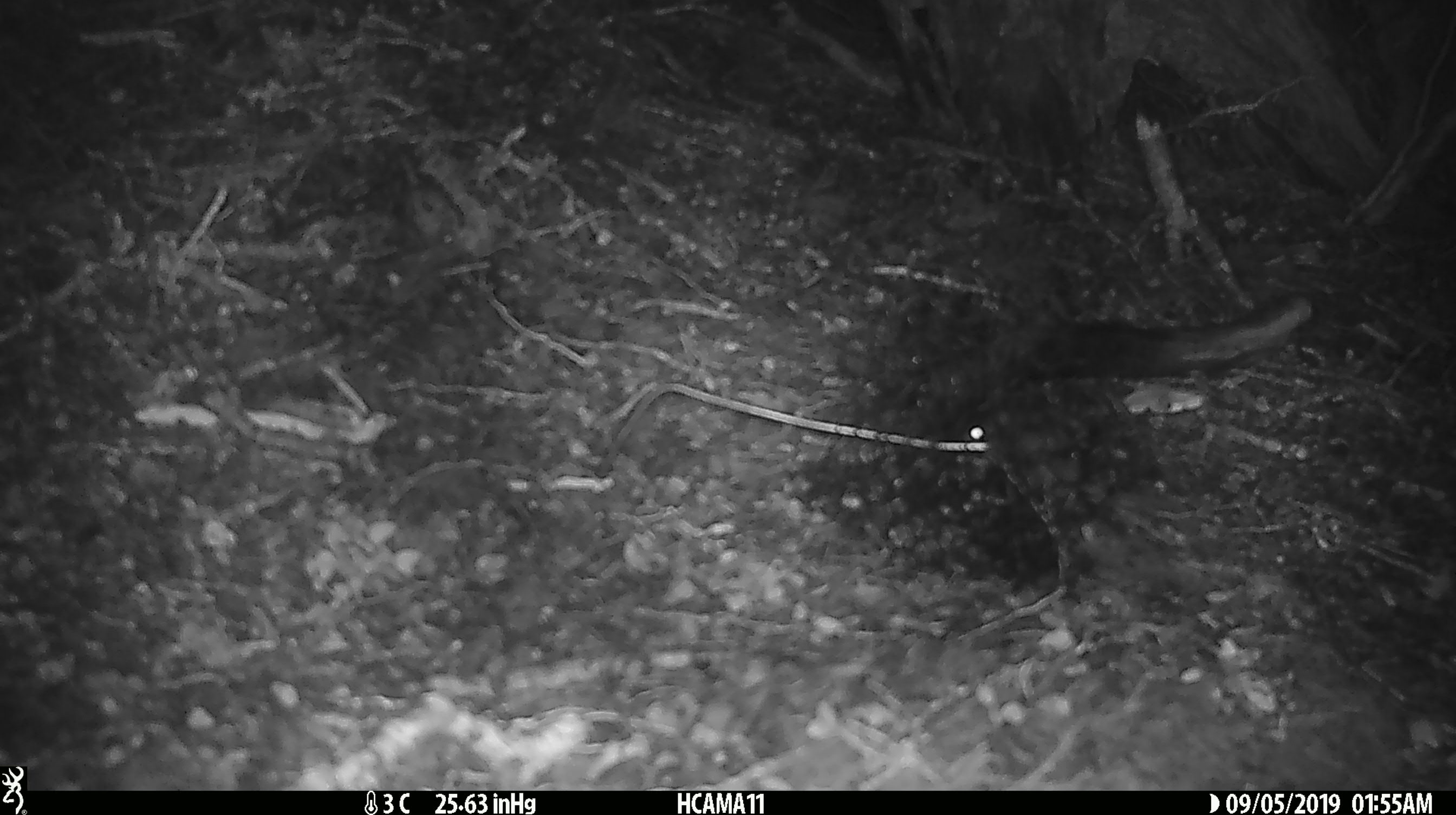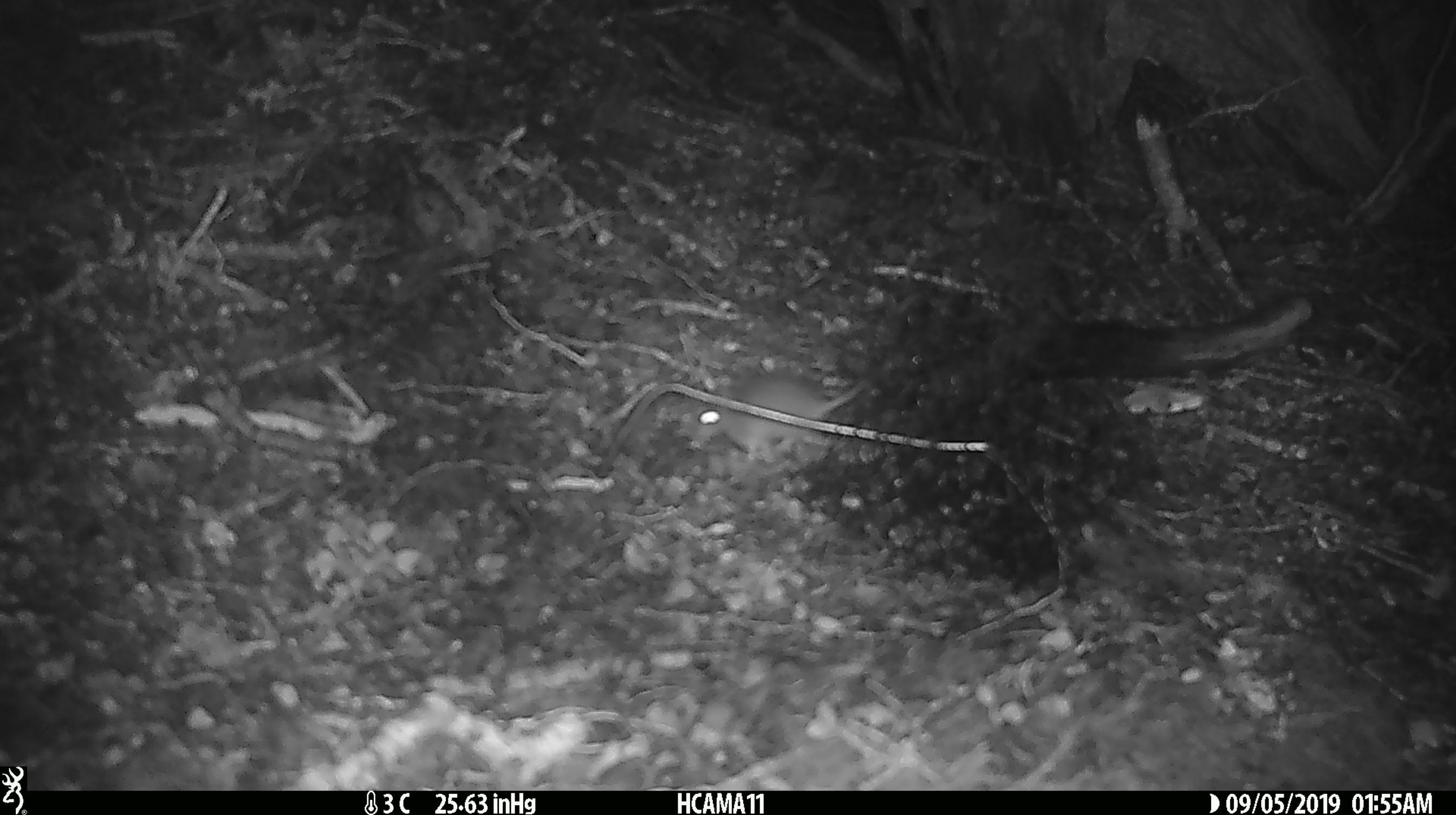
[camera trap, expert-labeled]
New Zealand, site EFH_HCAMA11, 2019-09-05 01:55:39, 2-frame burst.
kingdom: Animalia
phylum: Chordata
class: Mammalia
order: Rodentia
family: Muridae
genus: Mus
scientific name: Mus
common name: mouse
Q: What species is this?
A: Mouse (Mus).